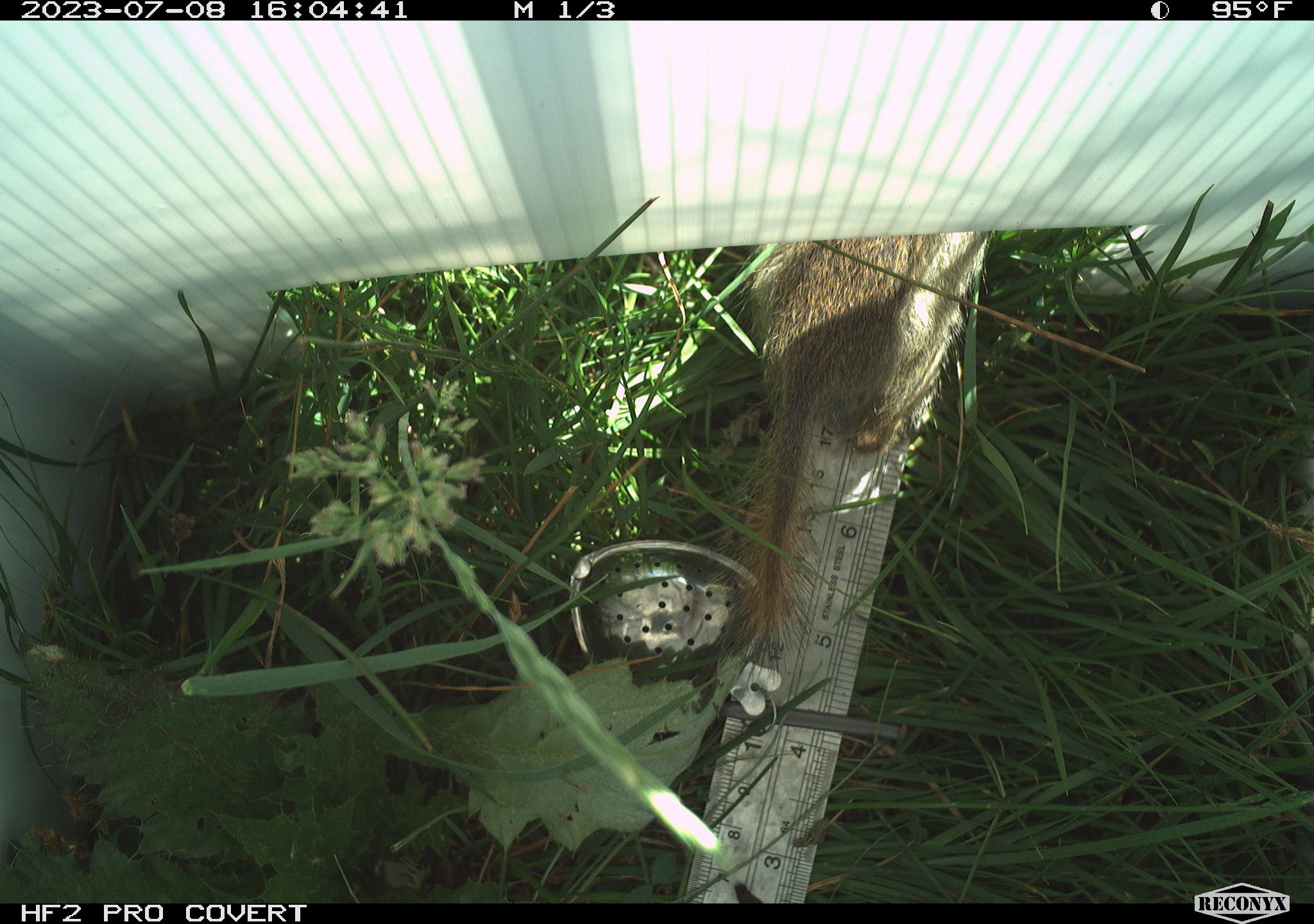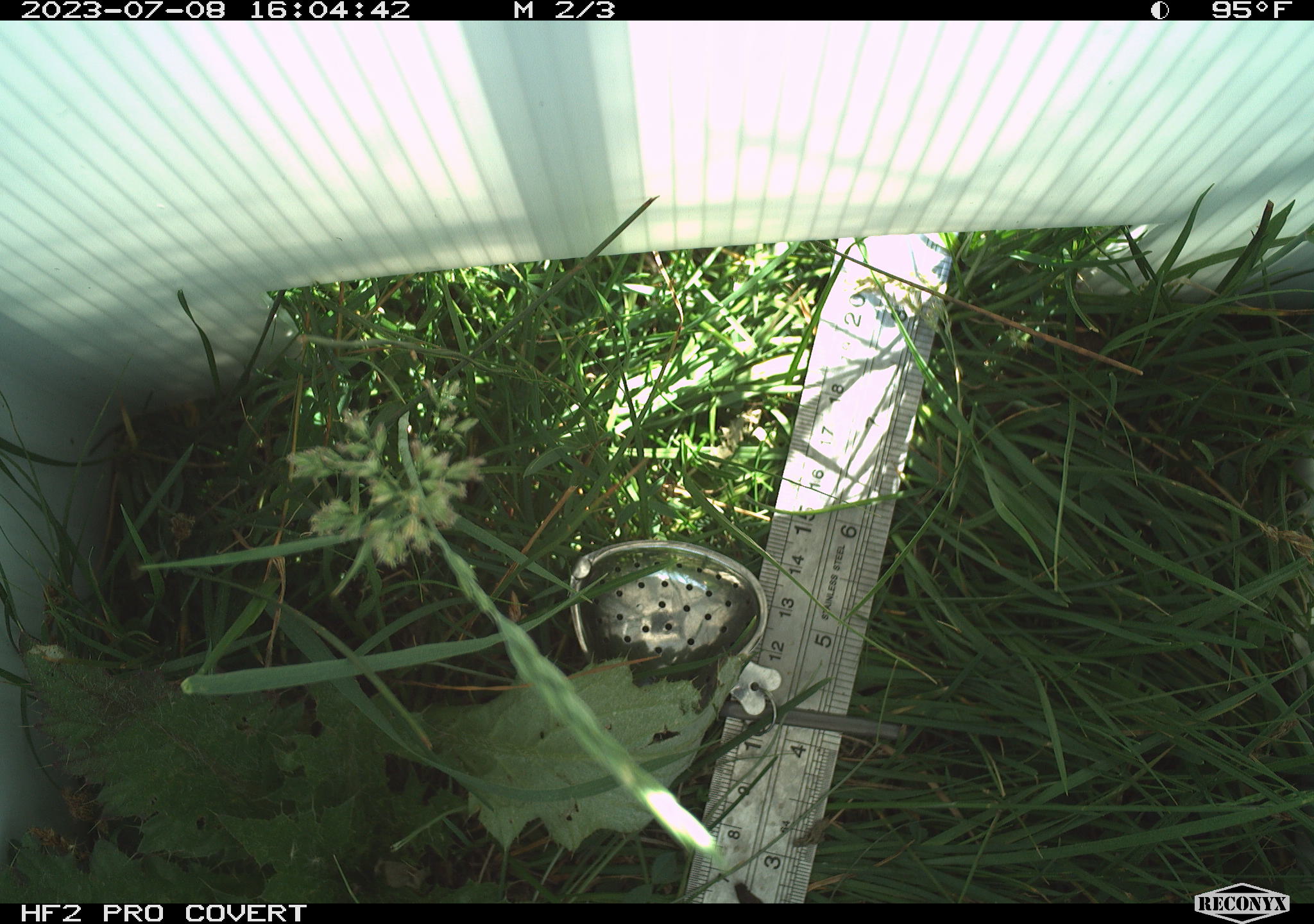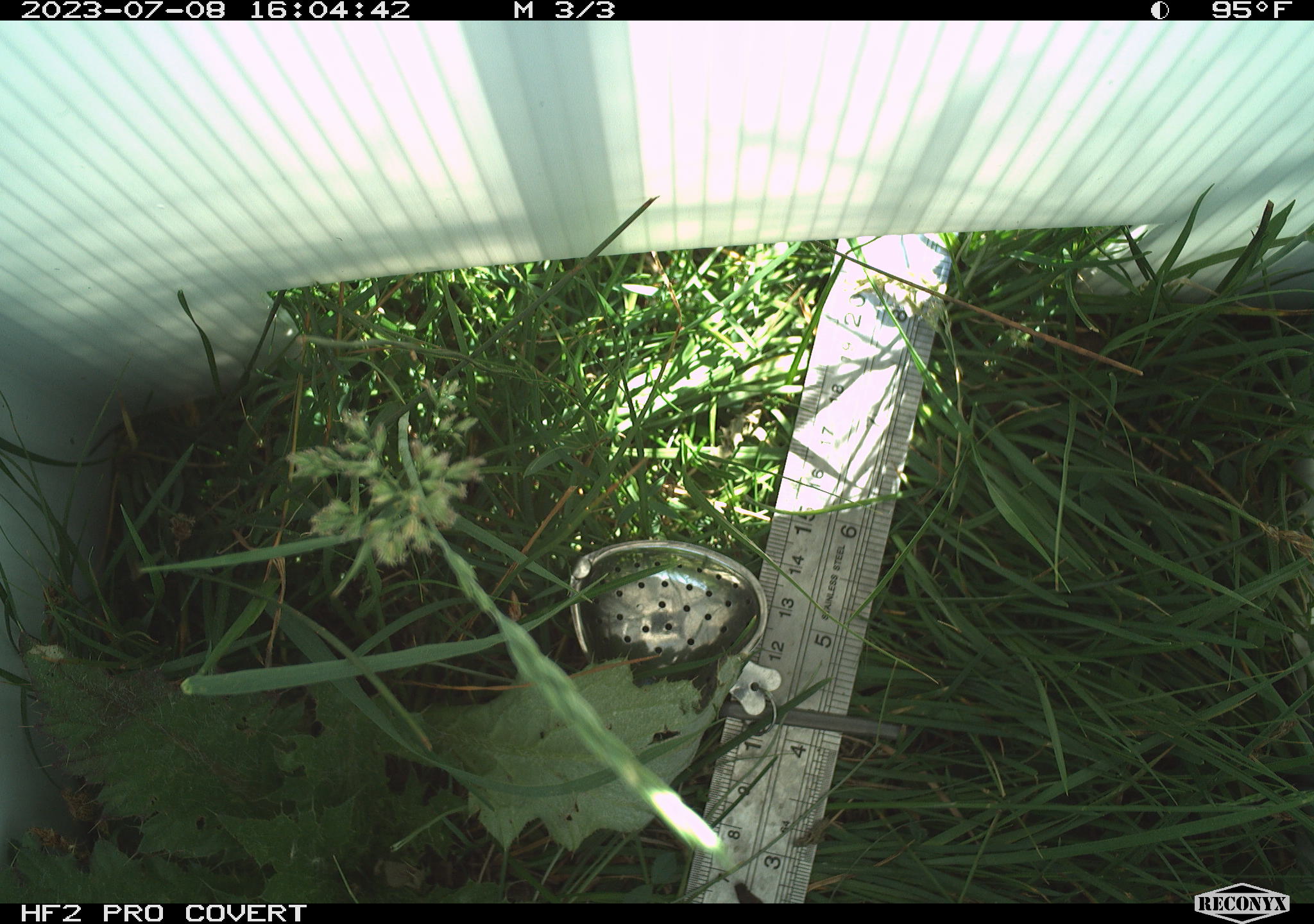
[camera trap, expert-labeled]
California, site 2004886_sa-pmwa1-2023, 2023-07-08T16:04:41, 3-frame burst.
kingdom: Animalia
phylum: Chordata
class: Mammalia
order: Rodentia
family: Sciuridae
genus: Urocitellus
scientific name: Urocitellus beldingi beldingi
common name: belding's ground squirrel